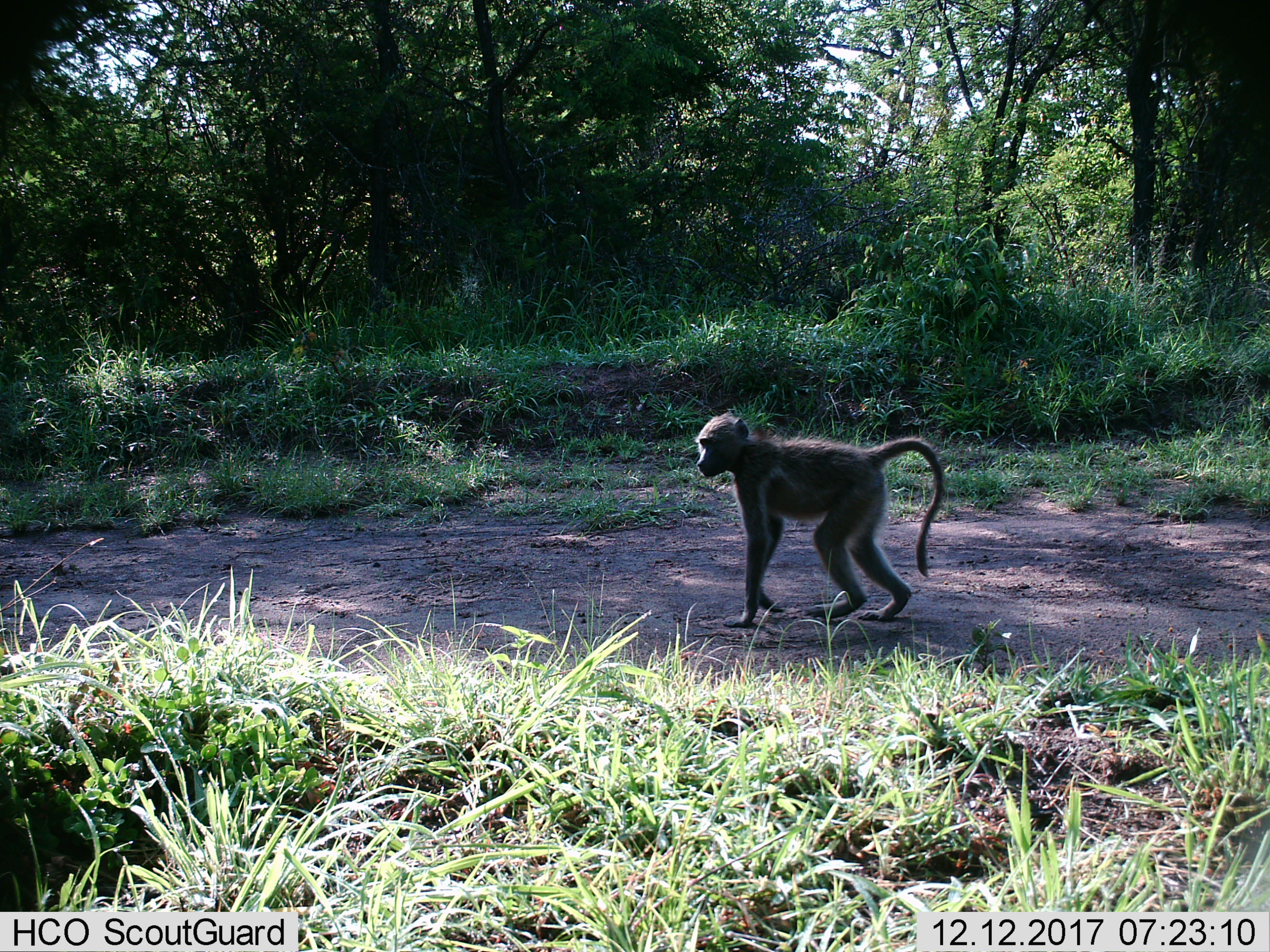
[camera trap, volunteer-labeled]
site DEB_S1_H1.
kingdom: Animalia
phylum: Chordata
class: Mammalia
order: Primates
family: Cercopithecidae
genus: Papio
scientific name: Papio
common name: baboon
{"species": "baboon (Papio)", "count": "1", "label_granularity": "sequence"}